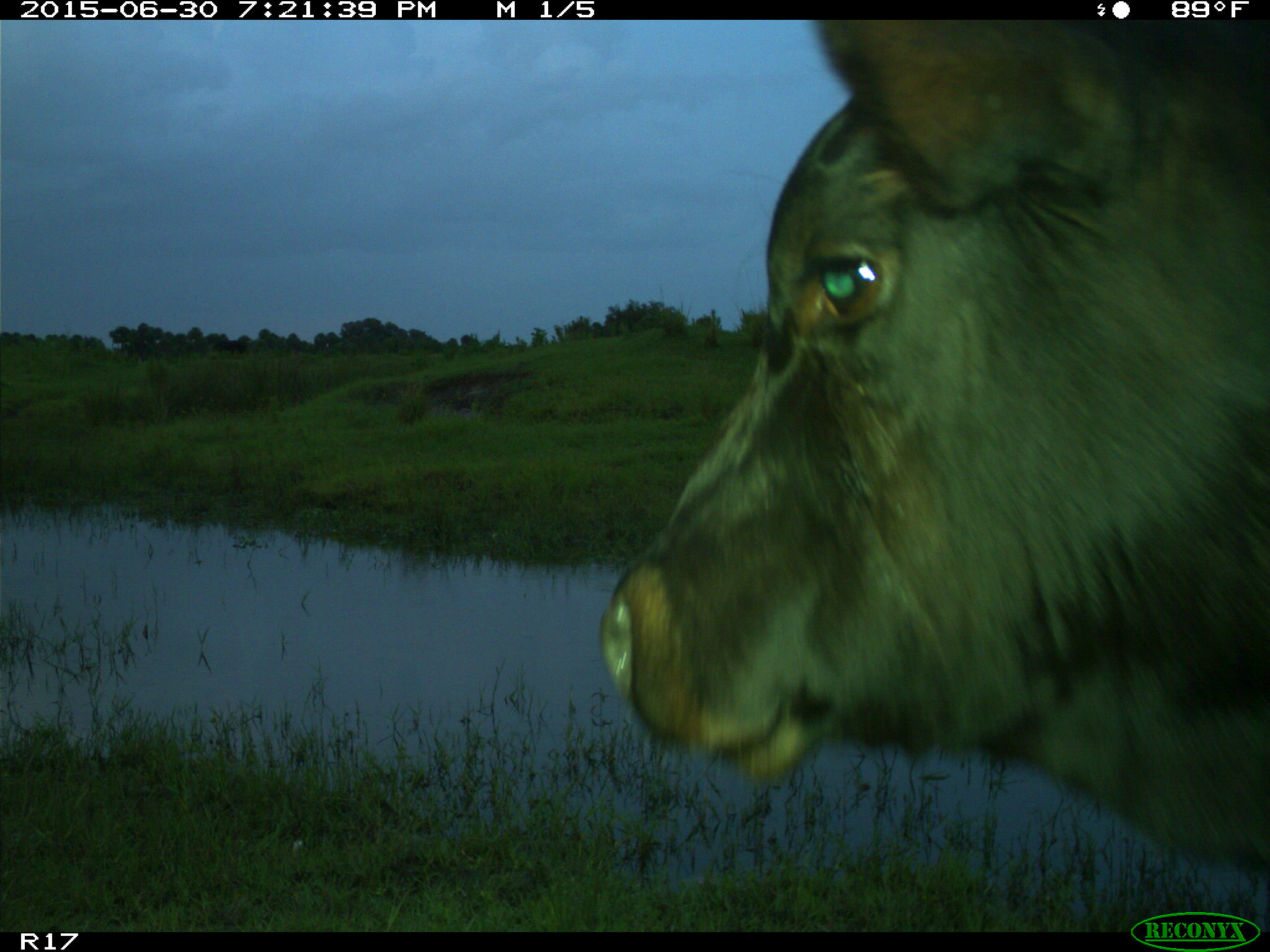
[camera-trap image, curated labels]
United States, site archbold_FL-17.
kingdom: Animalia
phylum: Chordata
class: Mammalia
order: Artiodactyla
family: Bovidae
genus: Bos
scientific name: Bos taurus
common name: domestic cow